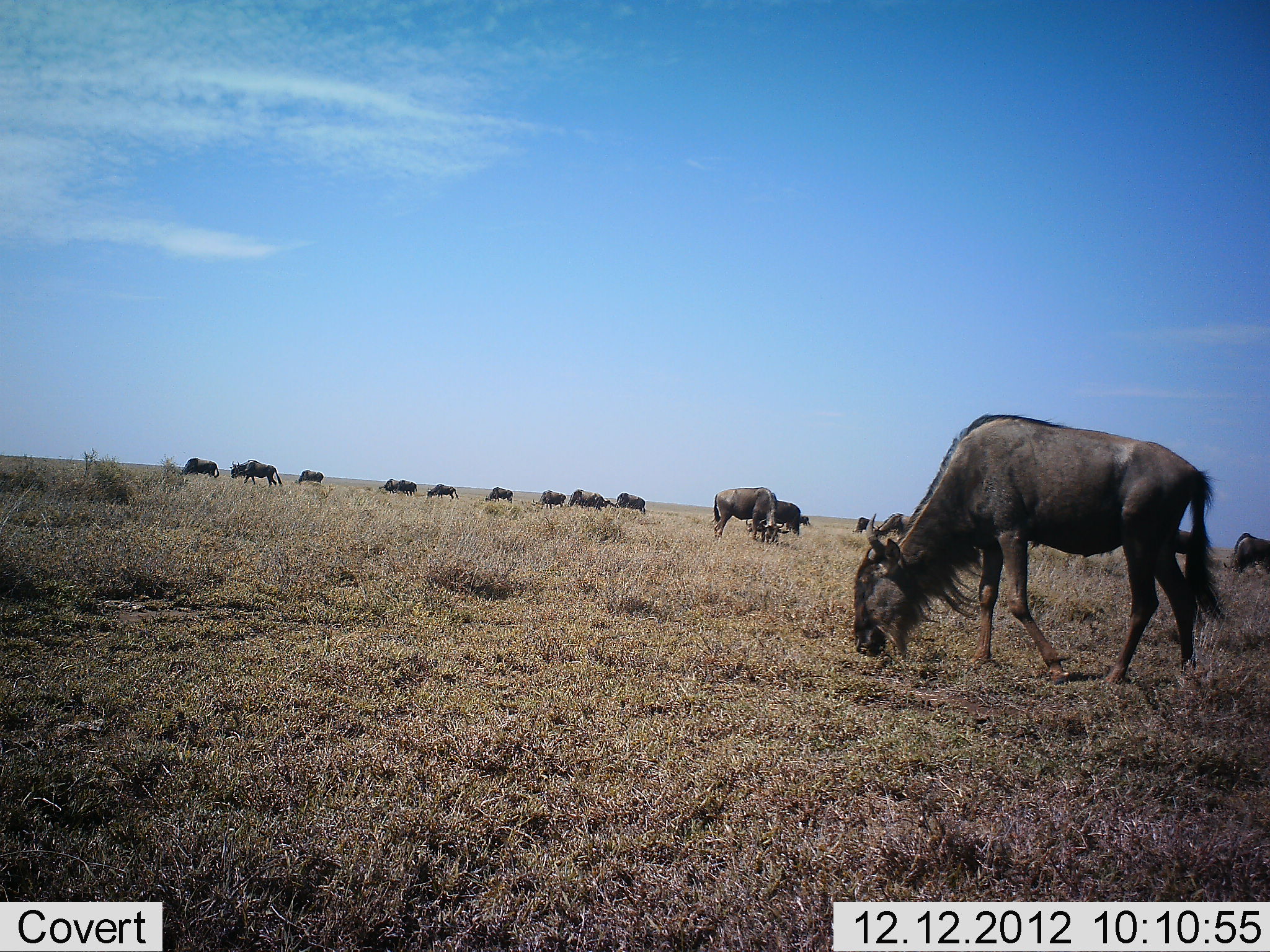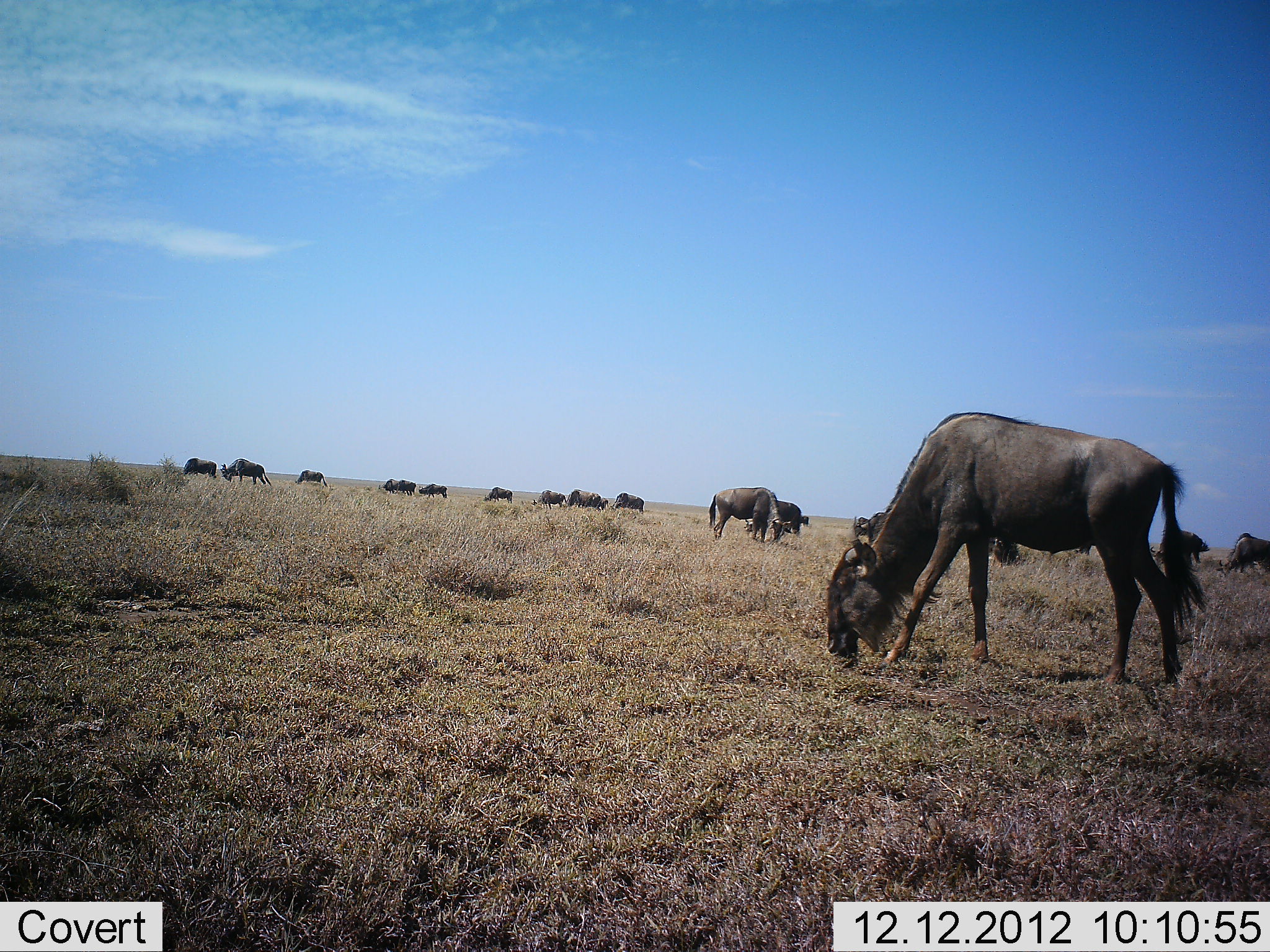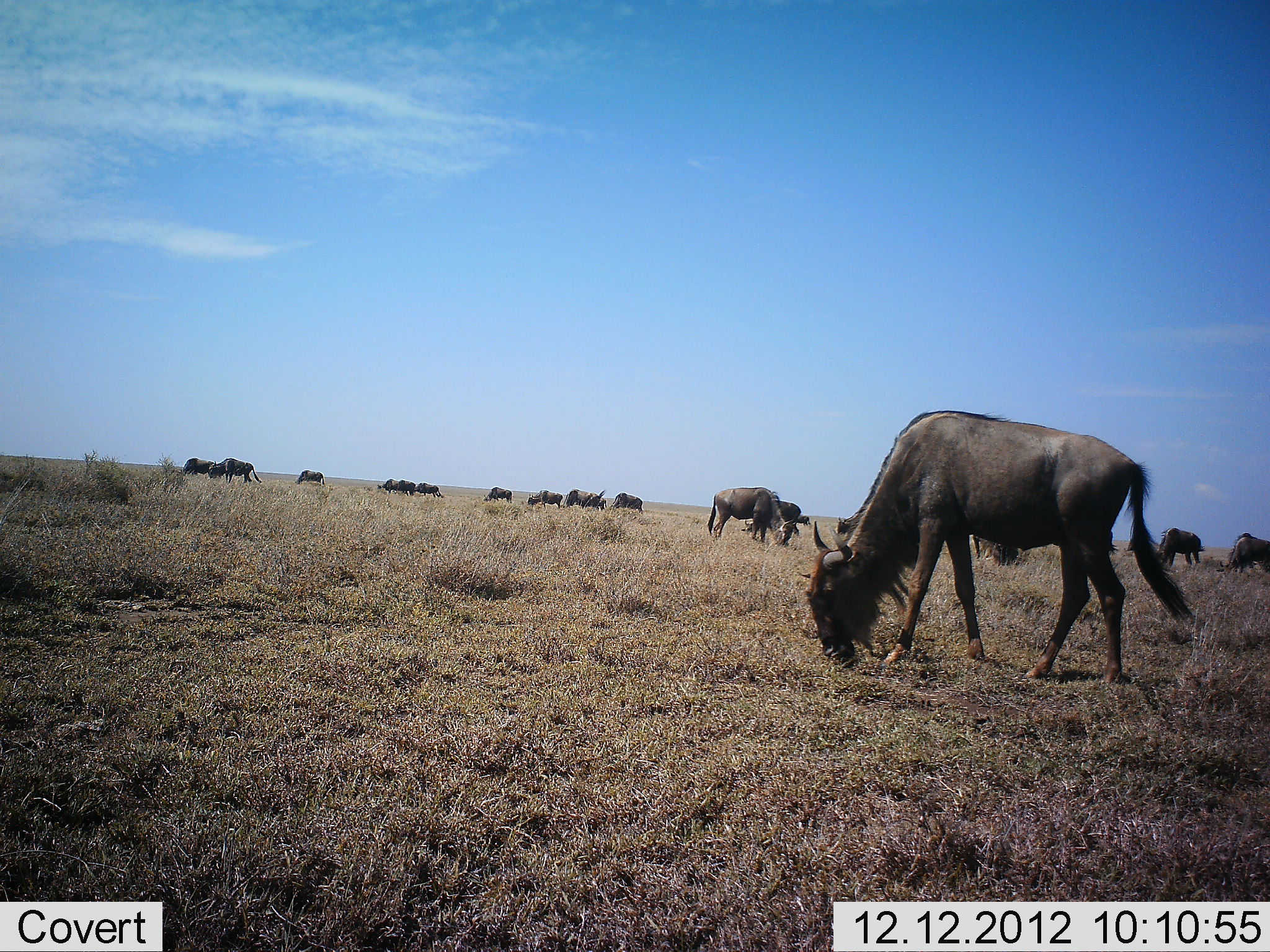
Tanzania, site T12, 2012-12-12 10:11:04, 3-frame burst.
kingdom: Animalia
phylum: Chordata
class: Mammalia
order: Artiodactyla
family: Bovidae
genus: Connochaetes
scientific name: Connochaetes taurinus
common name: blue wildebeest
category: wildebeest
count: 11-50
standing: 20%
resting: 10%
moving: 30%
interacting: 0%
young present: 0%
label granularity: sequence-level